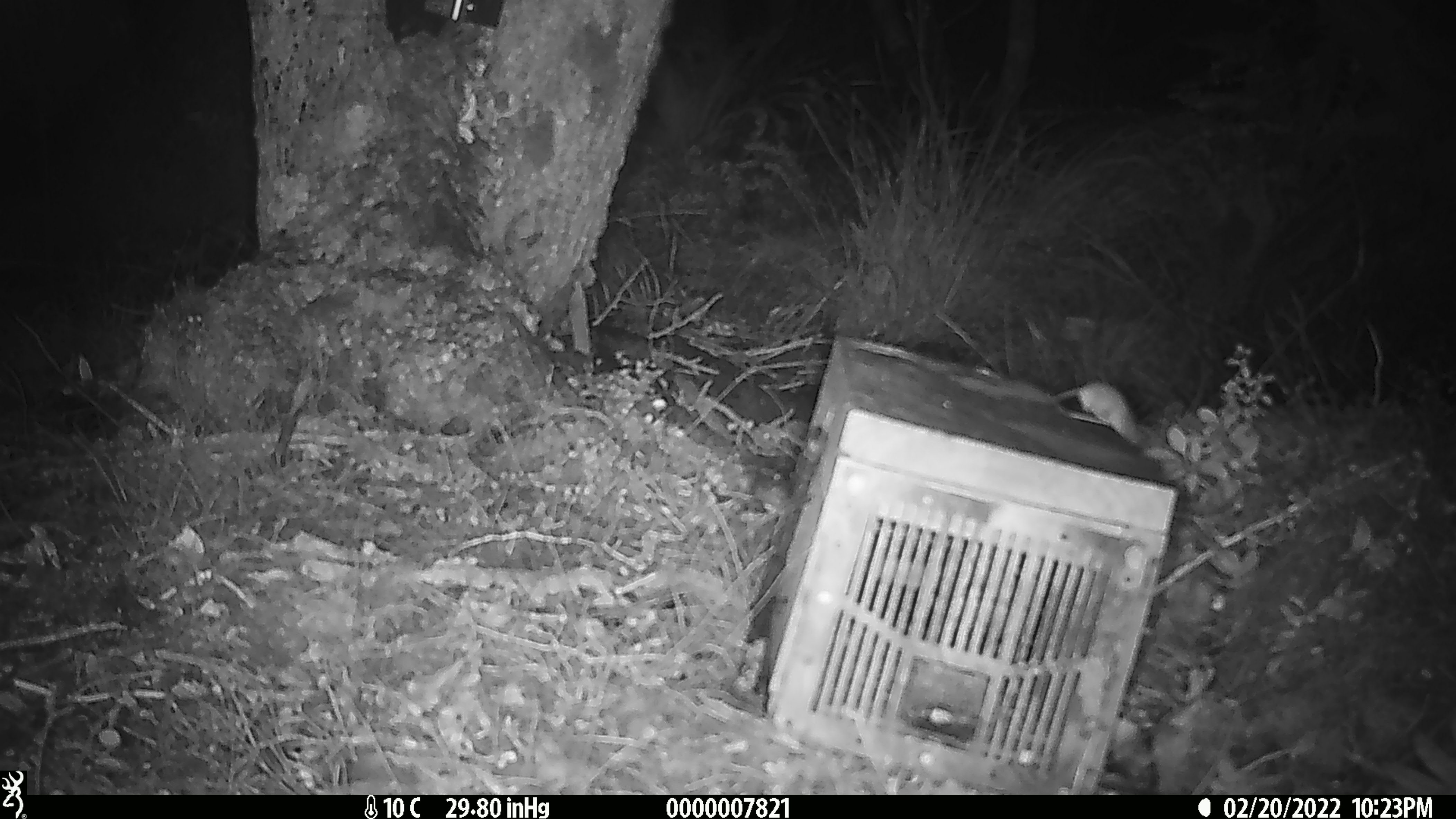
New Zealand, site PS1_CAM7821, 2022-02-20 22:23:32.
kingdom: Animalia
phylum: Chordata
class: Mammalia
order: Rodentia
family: Muridae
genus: Mus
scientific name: Mus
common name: mouse